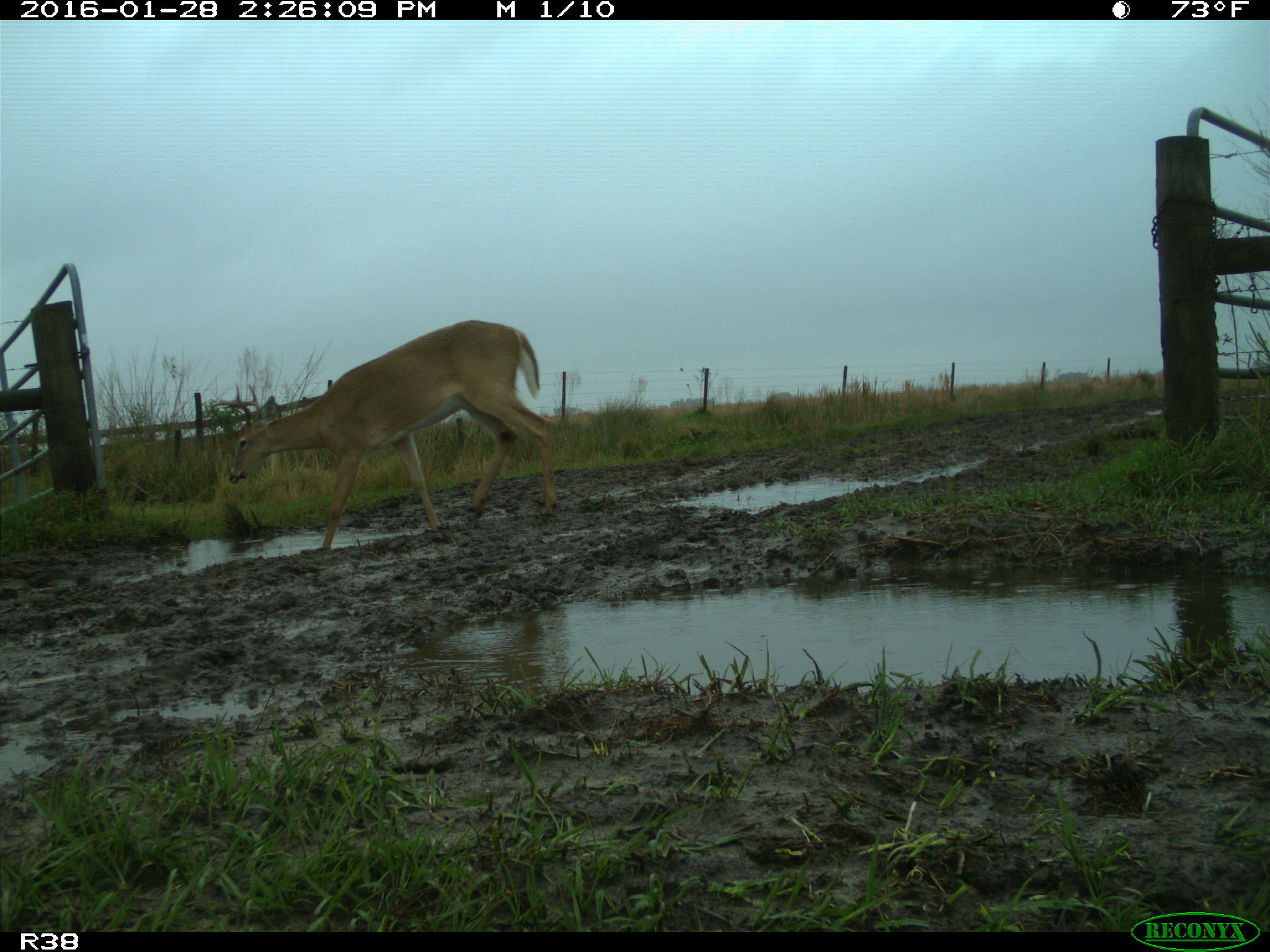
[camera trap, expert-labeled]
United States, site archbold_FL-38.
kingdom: Animalia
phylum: Chordata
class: Mammalia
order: Artiodactyla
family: Cervidae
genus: Odocoileus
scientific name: Odocoileus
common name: deer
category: unidentified deer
Unidentified deer (deer) (Odocoileus).